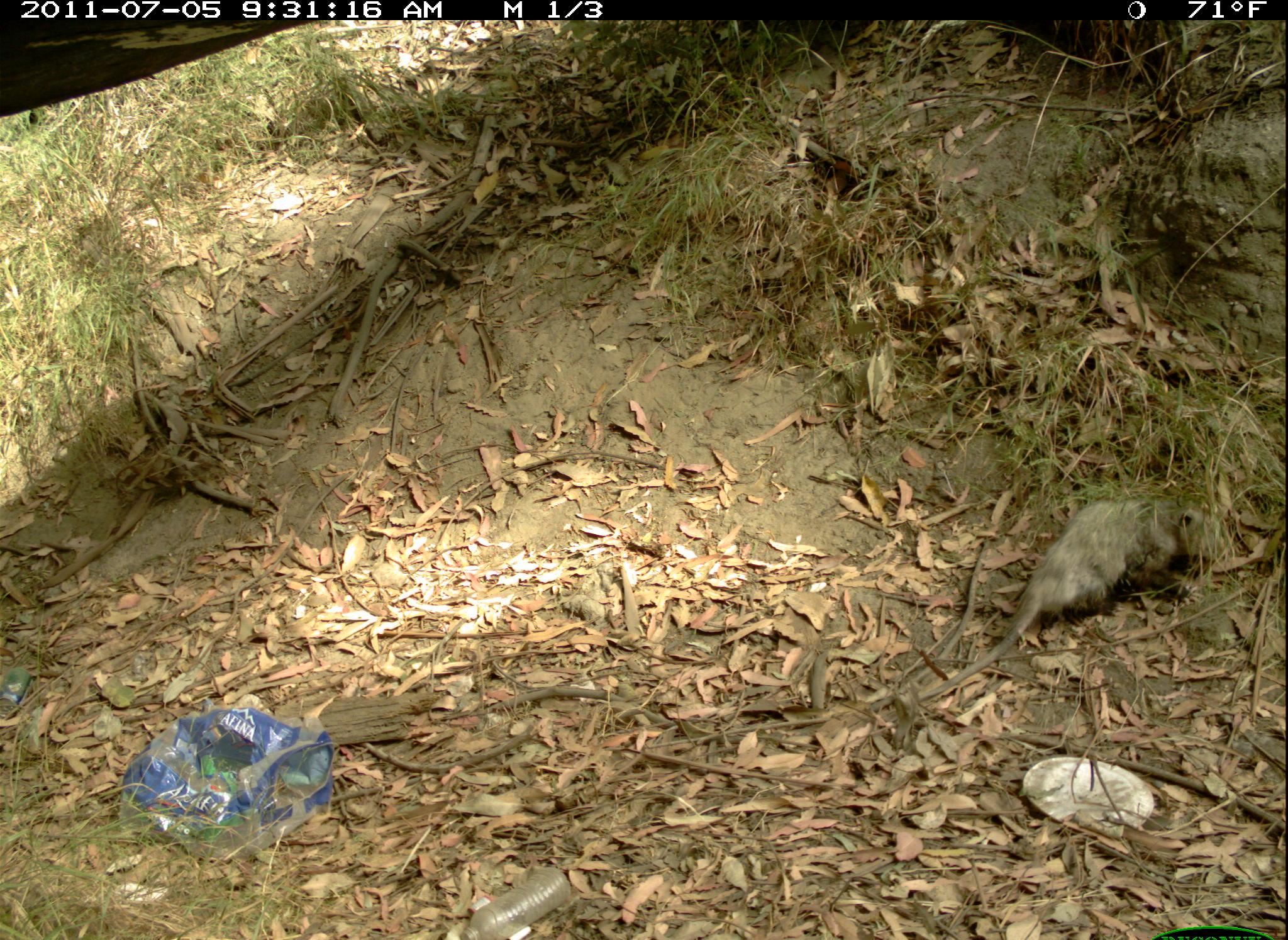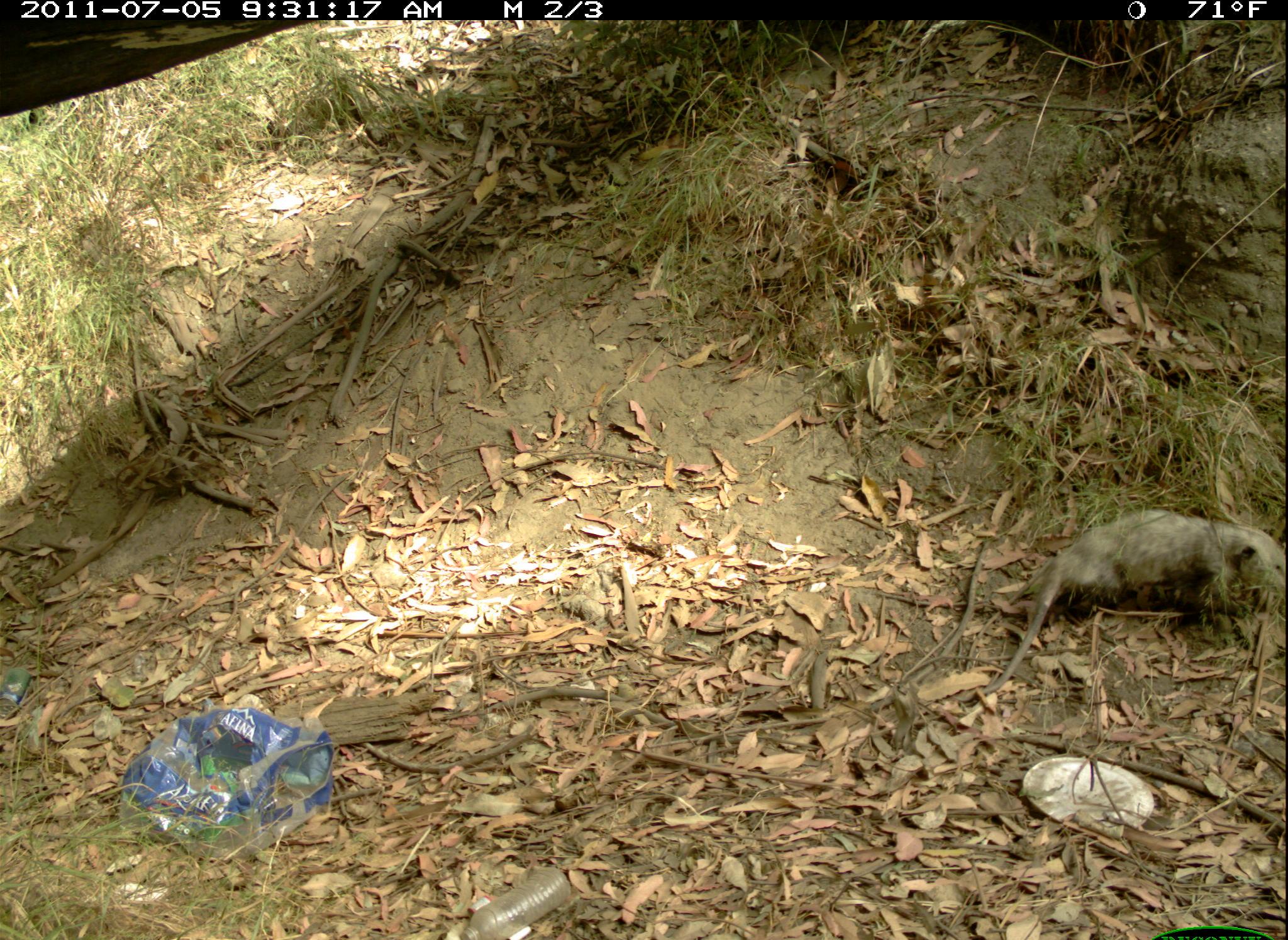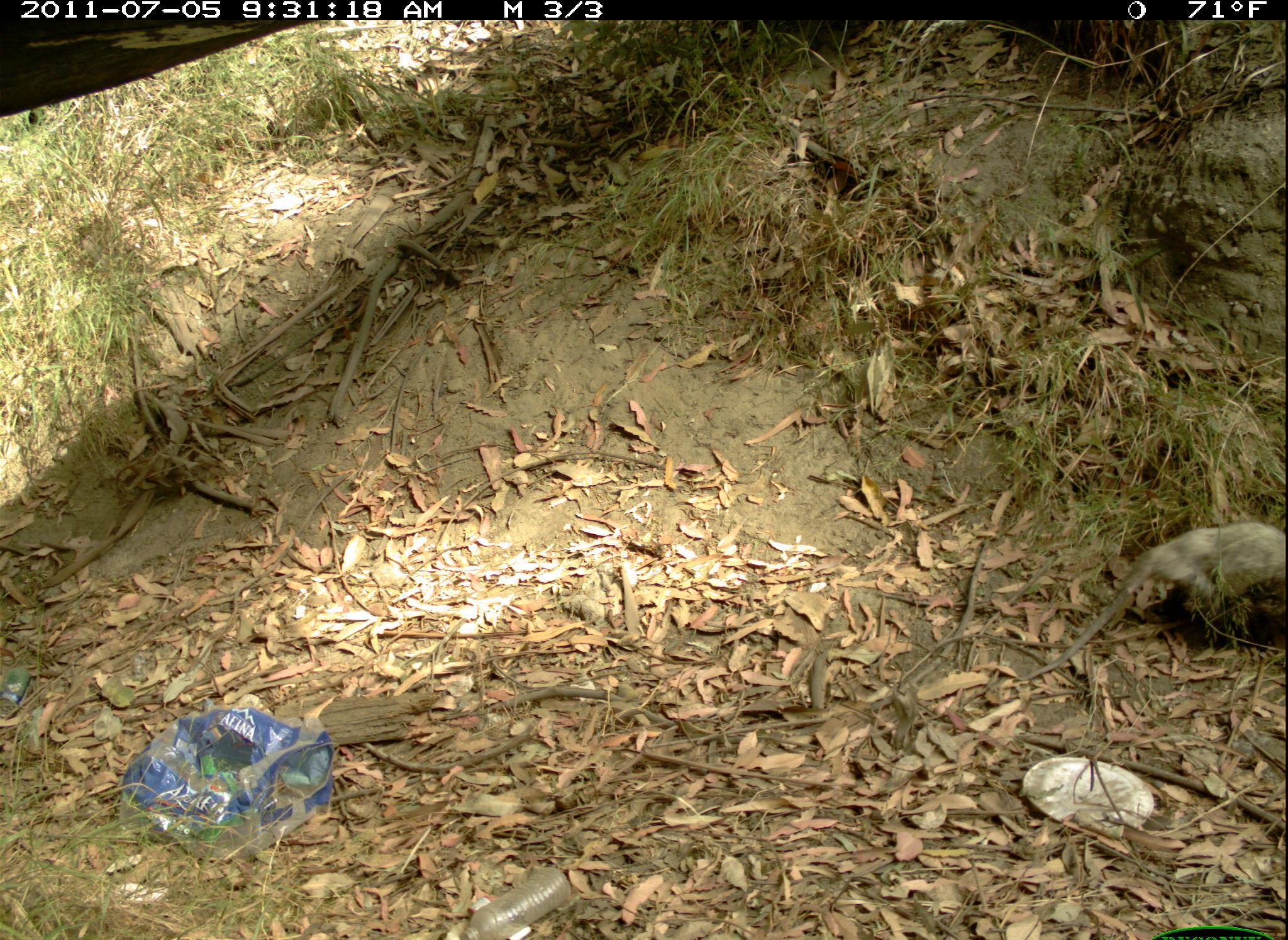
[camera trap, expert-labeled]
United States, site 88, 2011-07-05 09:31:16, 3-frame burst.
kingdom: Animalia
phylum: Chordata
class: Mammalia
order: Didelphimorphia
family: Didelphidae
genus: Didelphis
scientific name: Didelphis virginiana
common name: virginia opossum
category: opossum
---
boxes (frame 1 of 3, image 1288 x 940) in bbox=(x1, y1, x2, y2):
opossum: bbox=(900, 477, 1225, 709)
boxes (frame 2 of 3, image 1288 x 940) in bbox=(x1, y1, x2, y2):
opossum: bbox=(993, 512, 1286, 685)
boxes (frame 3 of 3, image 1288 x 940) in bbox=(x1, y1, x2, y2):
opossum: bbox=(1026, 525, 1285, 709)